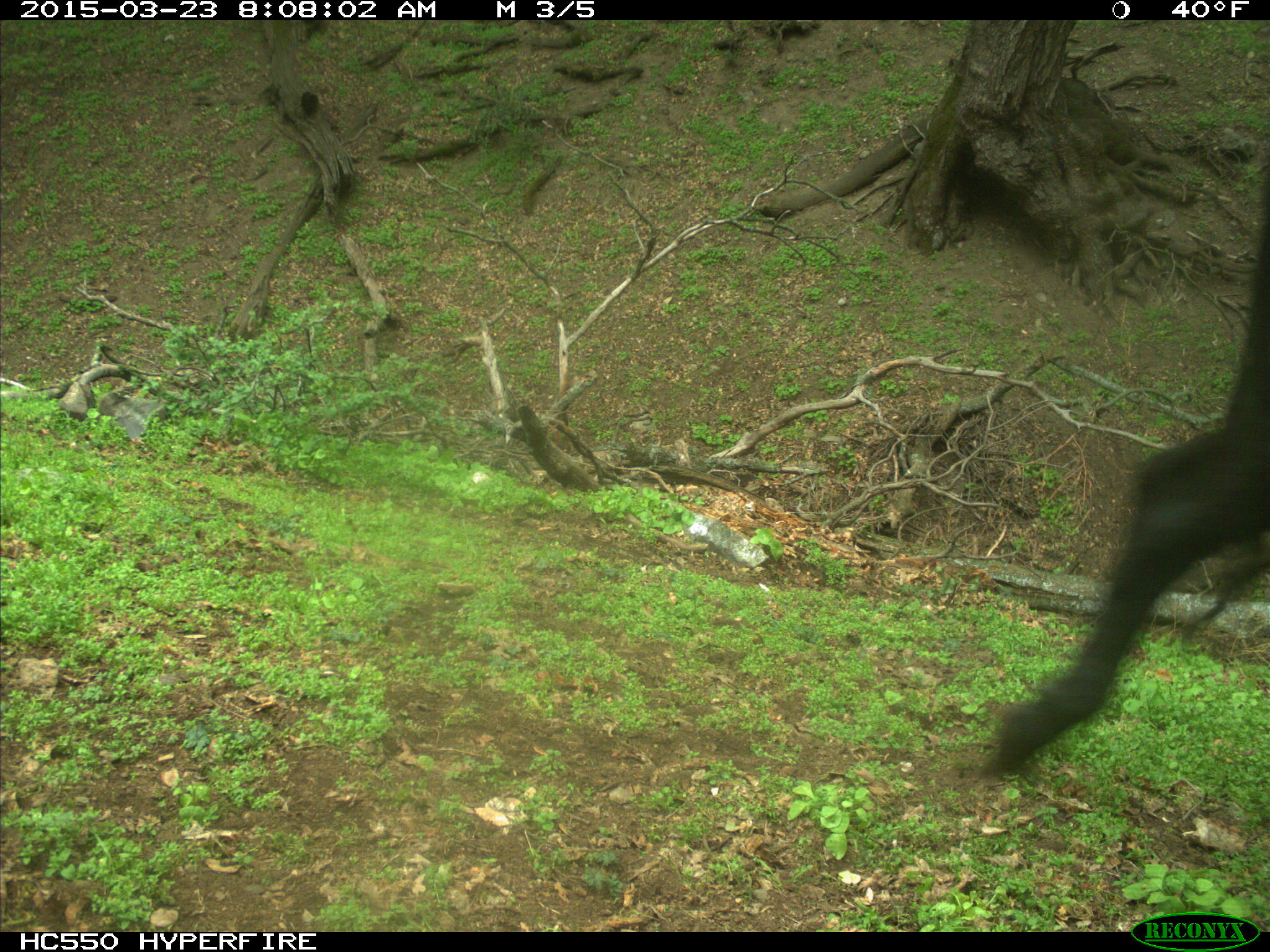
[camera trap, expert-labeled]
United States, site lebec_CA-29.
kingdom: Animalia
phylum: Chordata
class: Mammalia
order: Artiodactyla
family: Bovidae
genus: Bos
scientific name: Bos taurus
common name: domestic cow